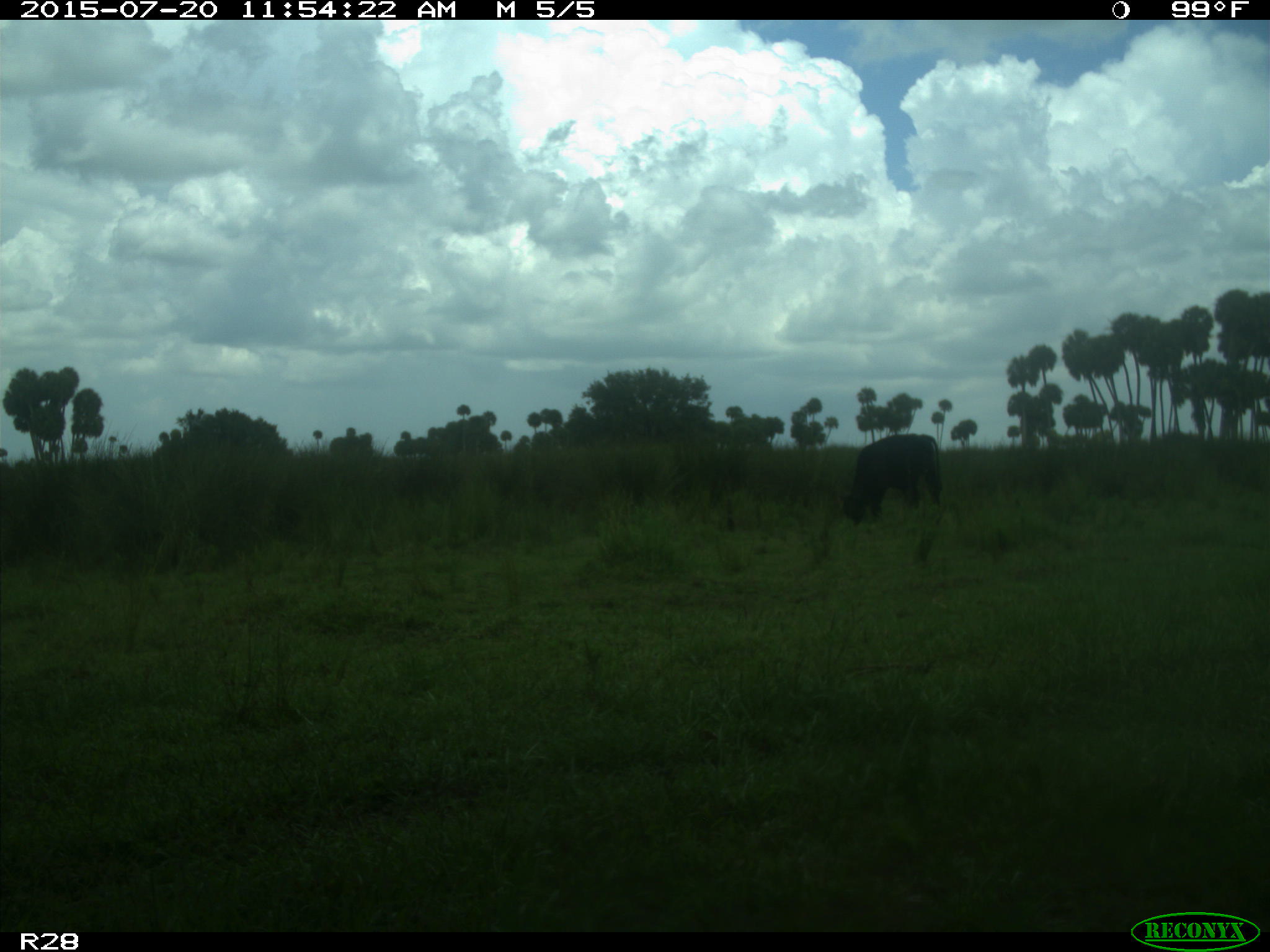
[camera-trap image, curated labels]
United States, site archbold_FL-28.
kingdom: Animalia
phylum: Chordata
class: Mammalia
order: Artiodactyla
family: Bovidae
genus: Bos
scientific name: Bos taurus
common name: domestic cow